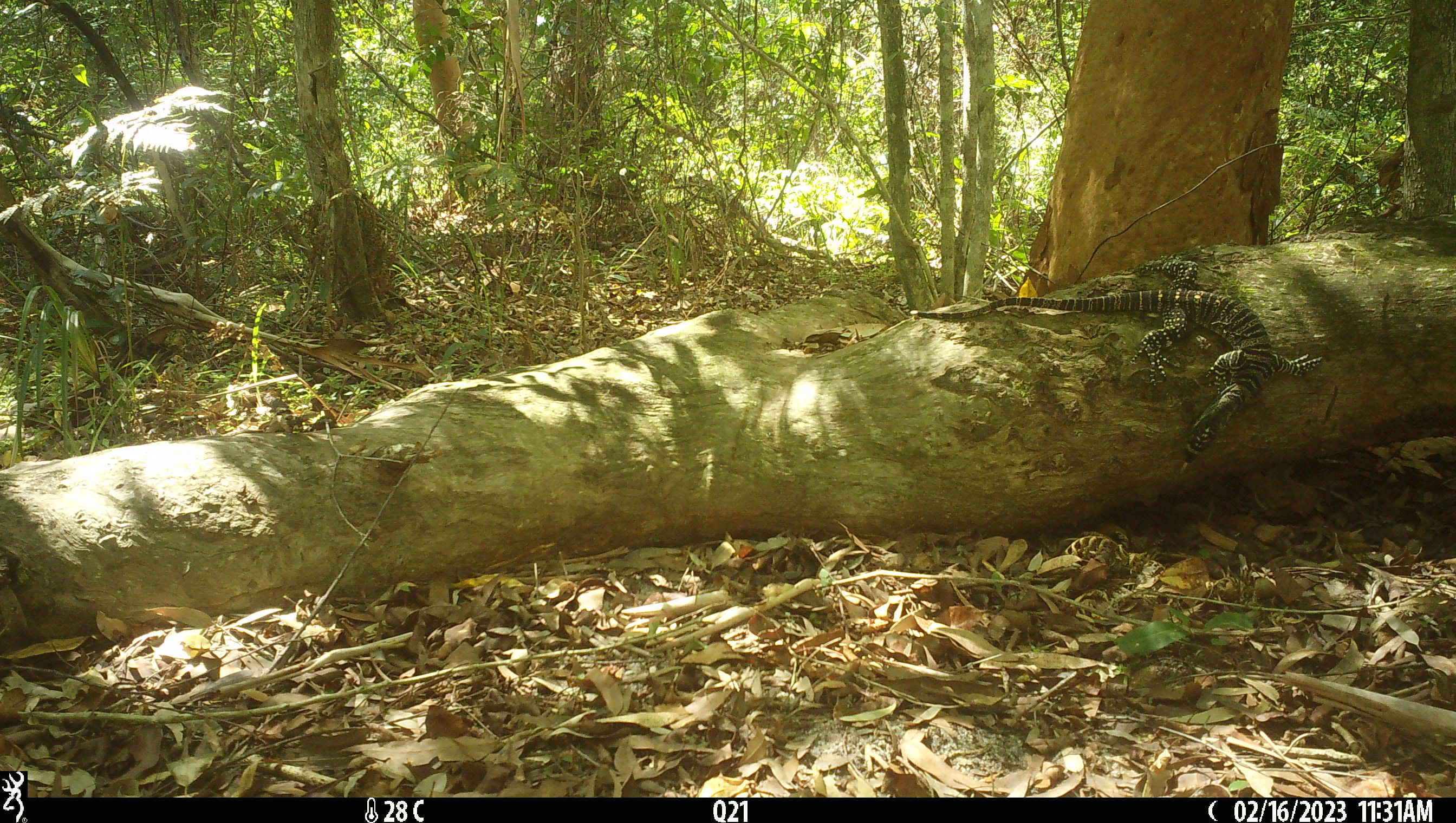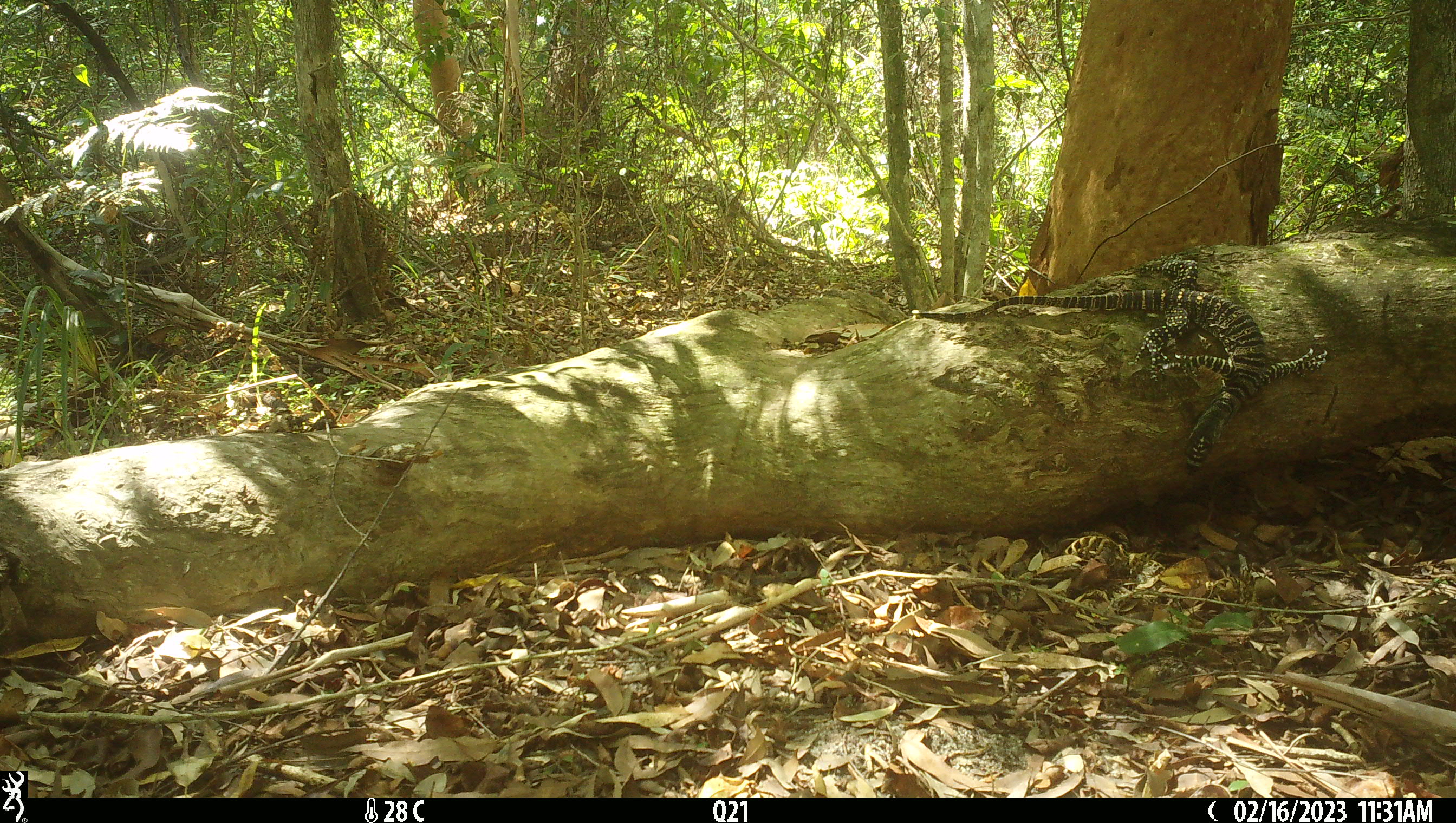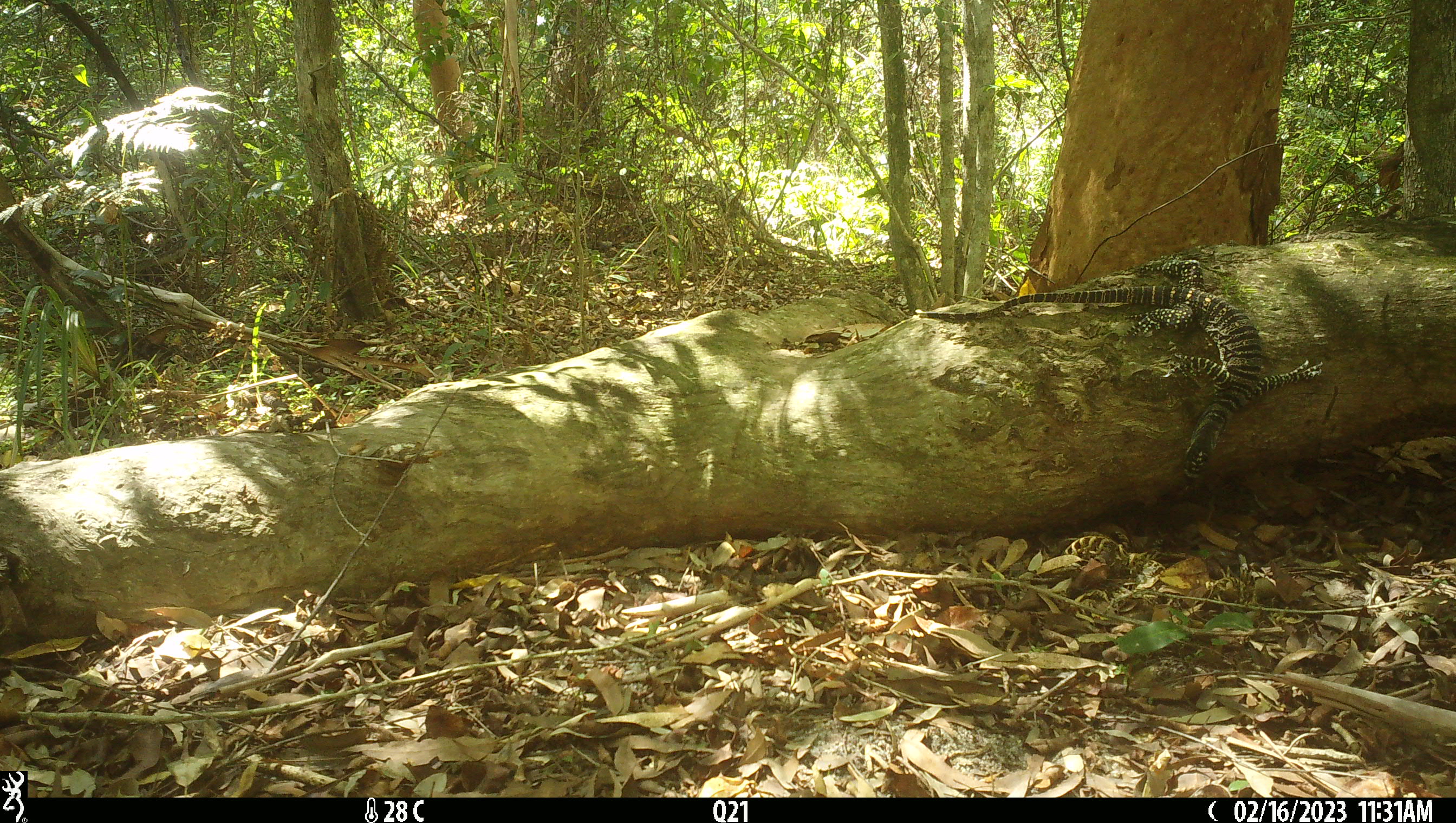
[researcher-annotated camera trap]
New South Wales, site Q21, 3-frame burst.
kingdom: Animalia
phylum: Chordata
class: Reptilia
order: Squamata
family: Varanidae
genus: Varanus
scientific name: Varanus varius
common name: lace monitor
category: goanna